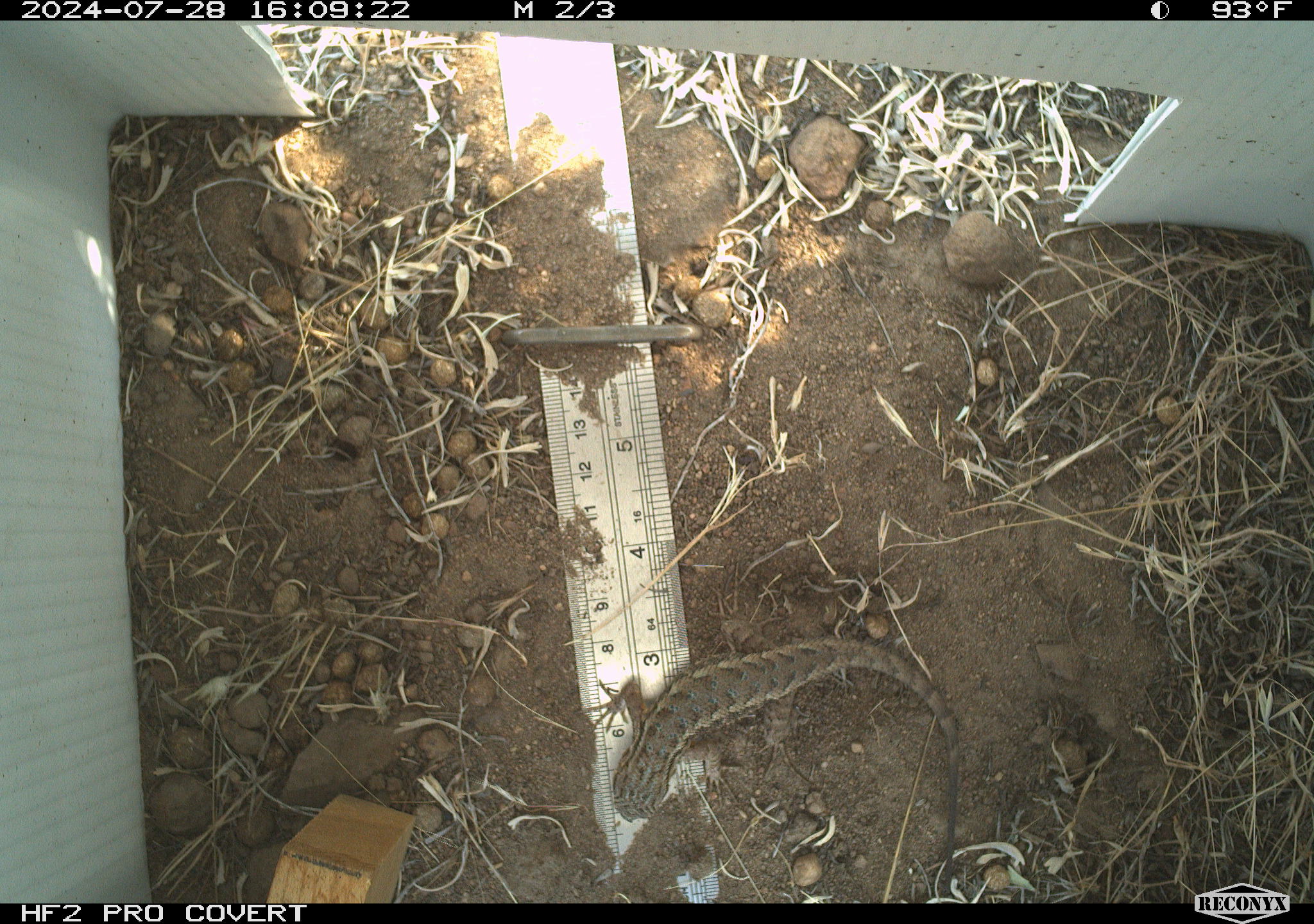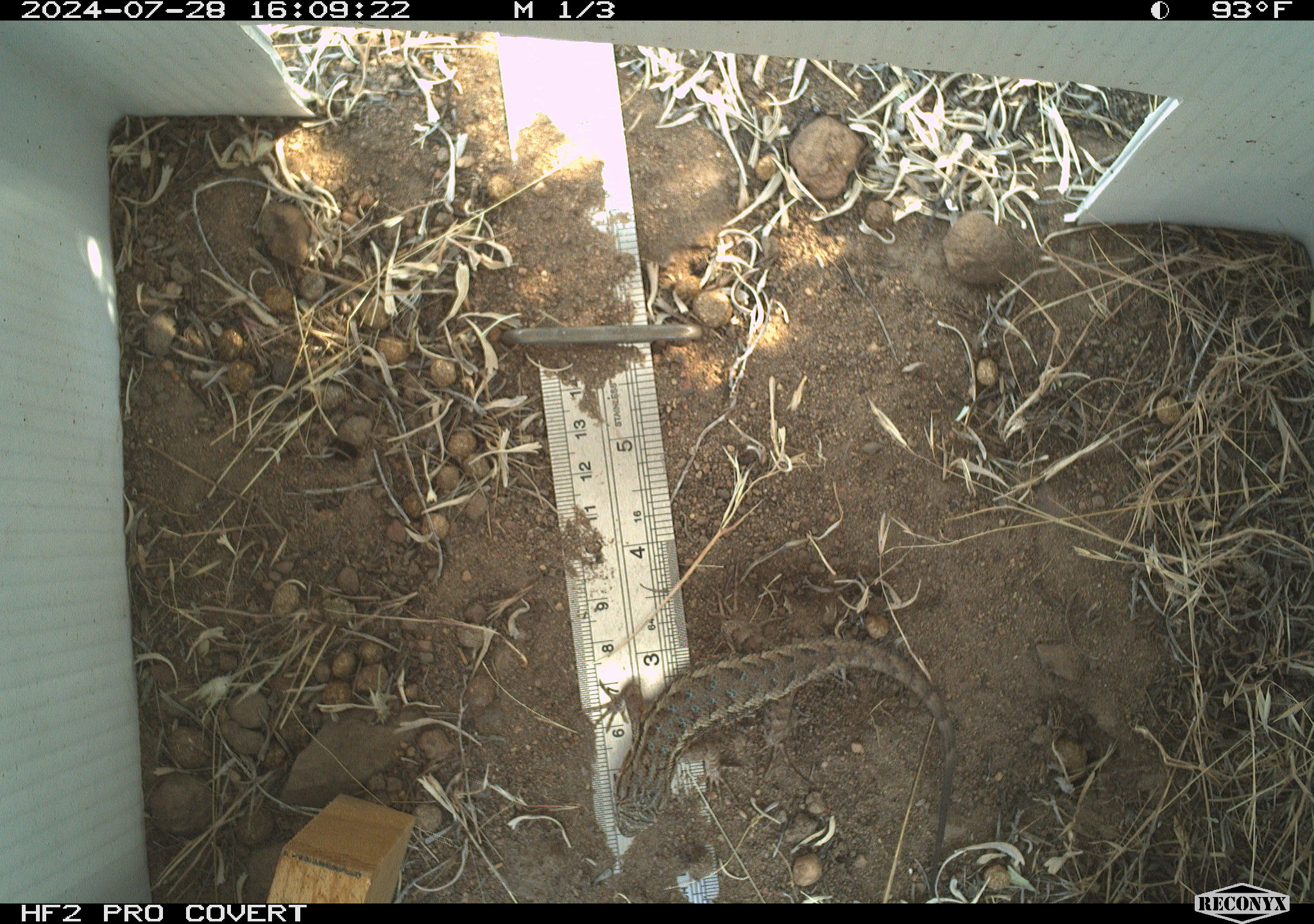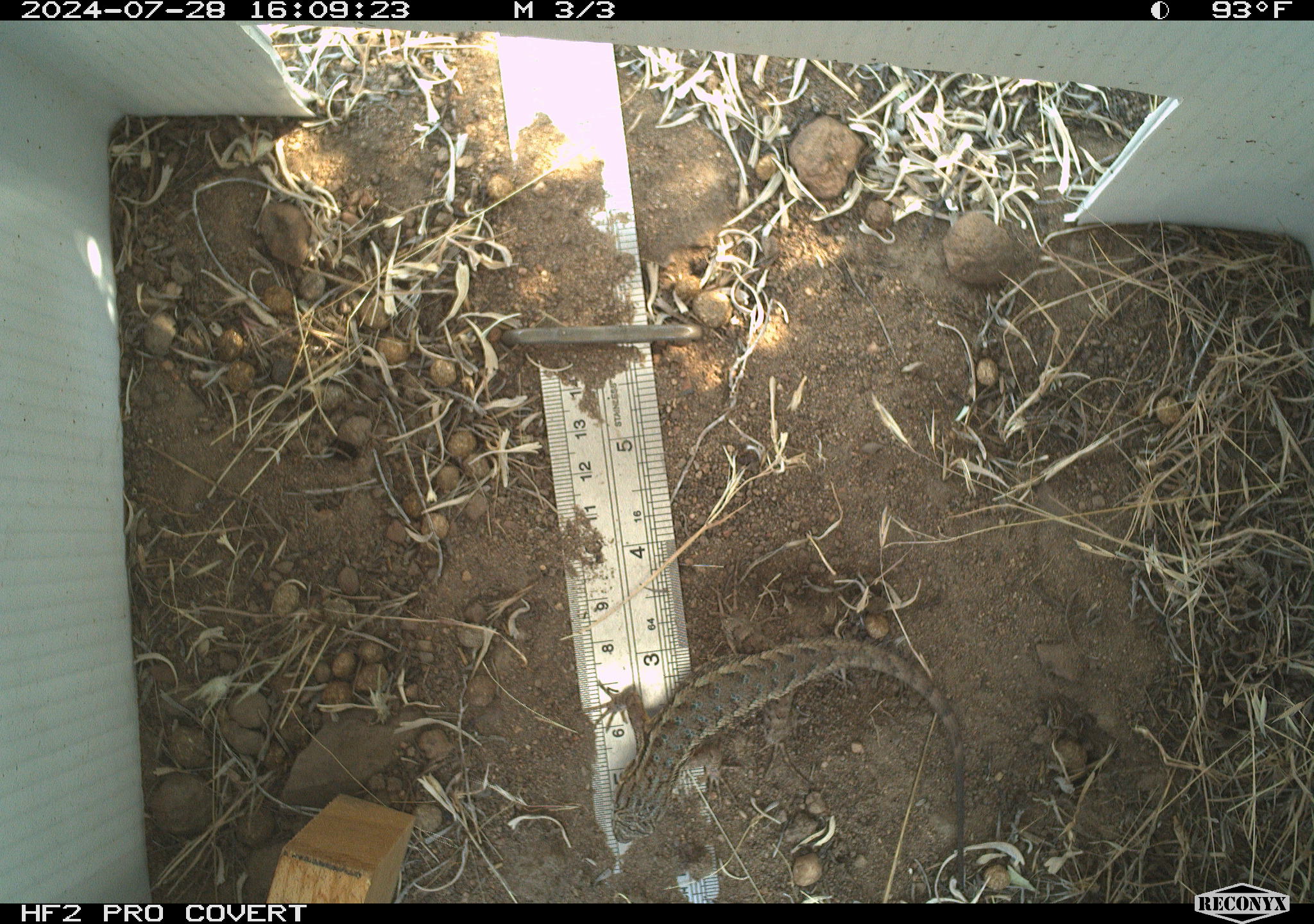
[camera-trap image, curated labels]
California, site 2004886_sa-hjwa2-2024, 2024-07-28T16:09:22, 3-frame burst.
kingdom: Animalia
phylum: Chordata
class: Reptilia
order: Squamata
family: Phrynosomatidae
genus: Sceloporus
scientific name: Sceloporus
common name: spiny lizards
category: sceloporus species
Sceloporus species (spiny lizards) (Sceloporus).